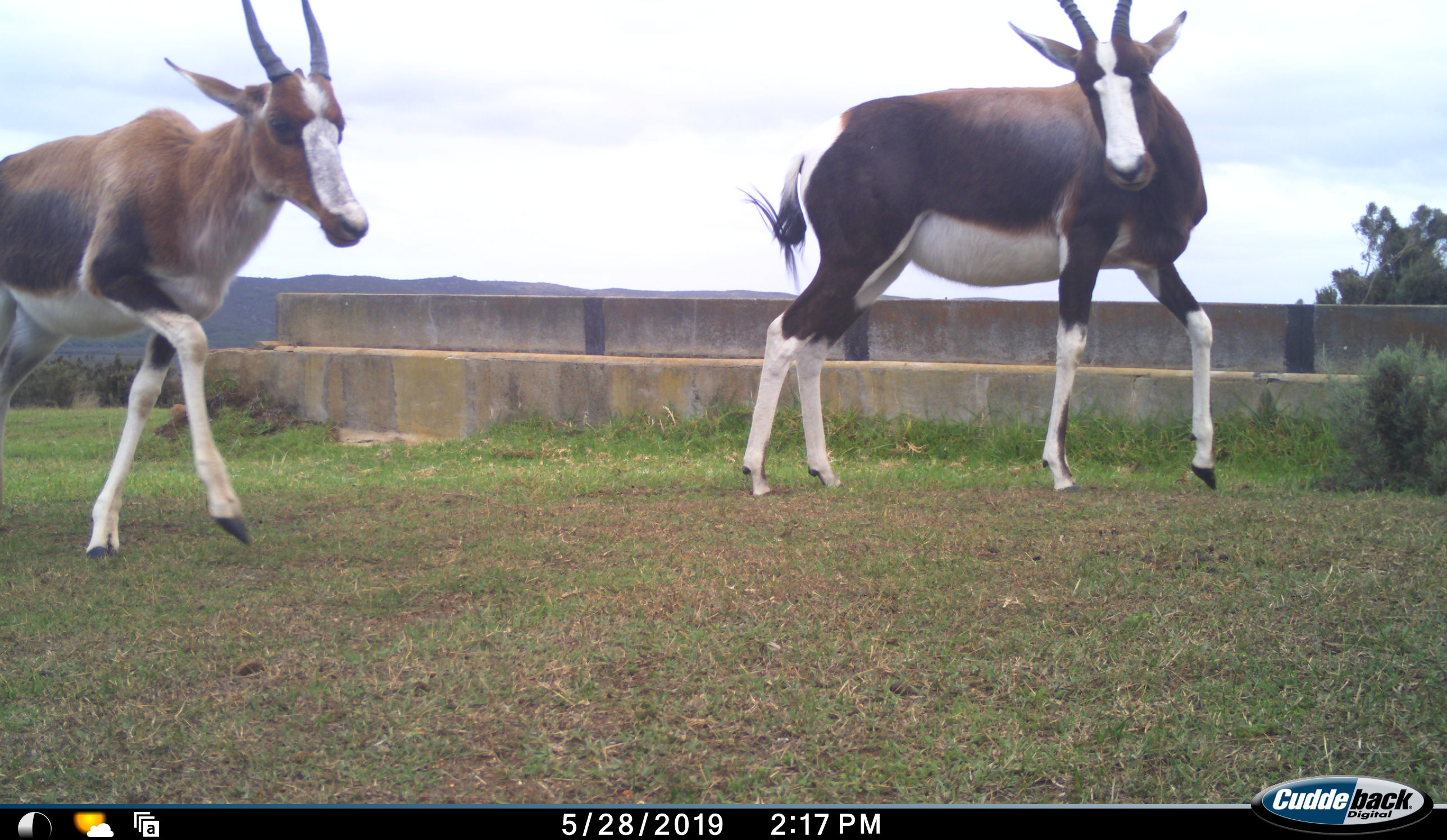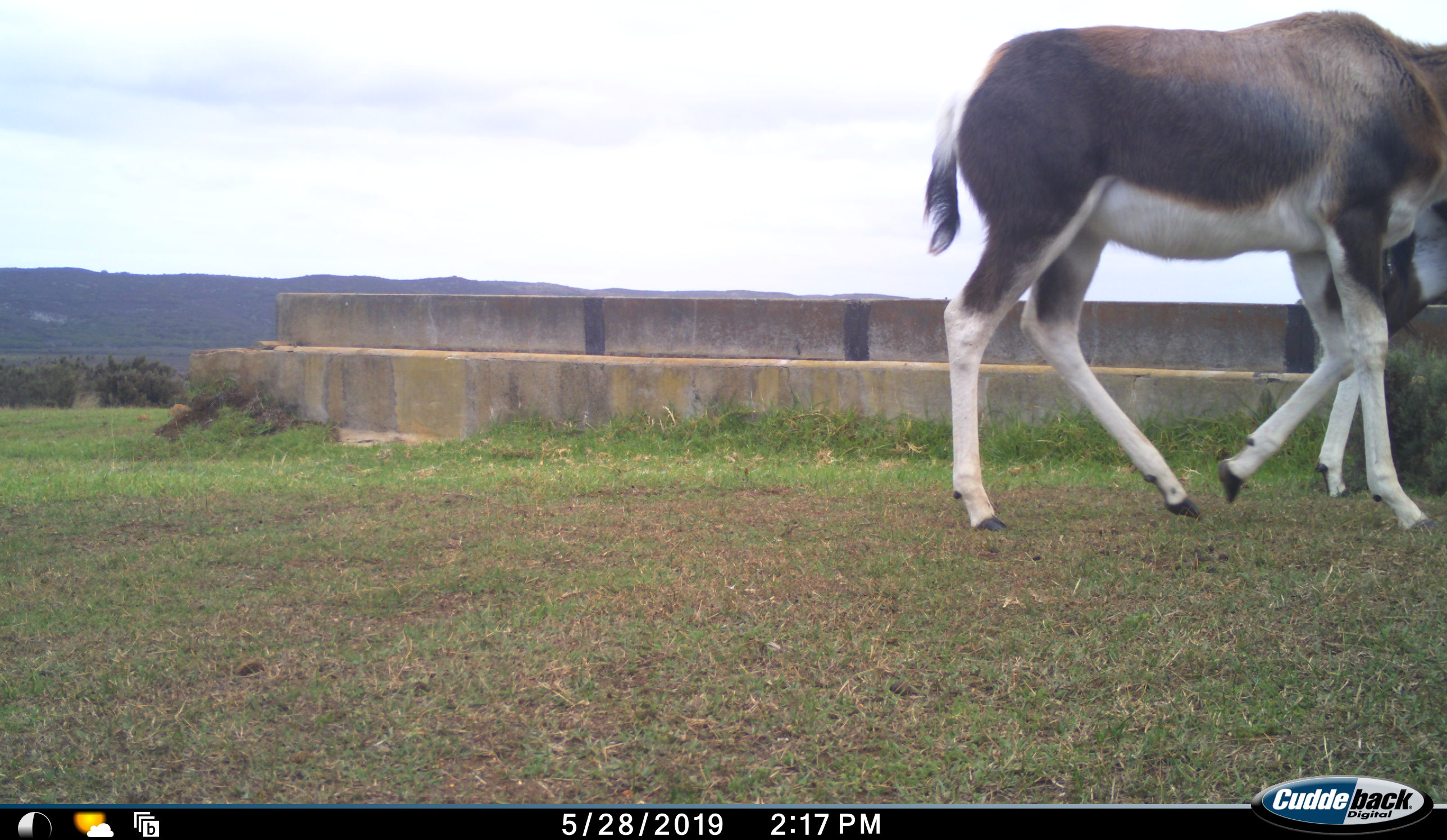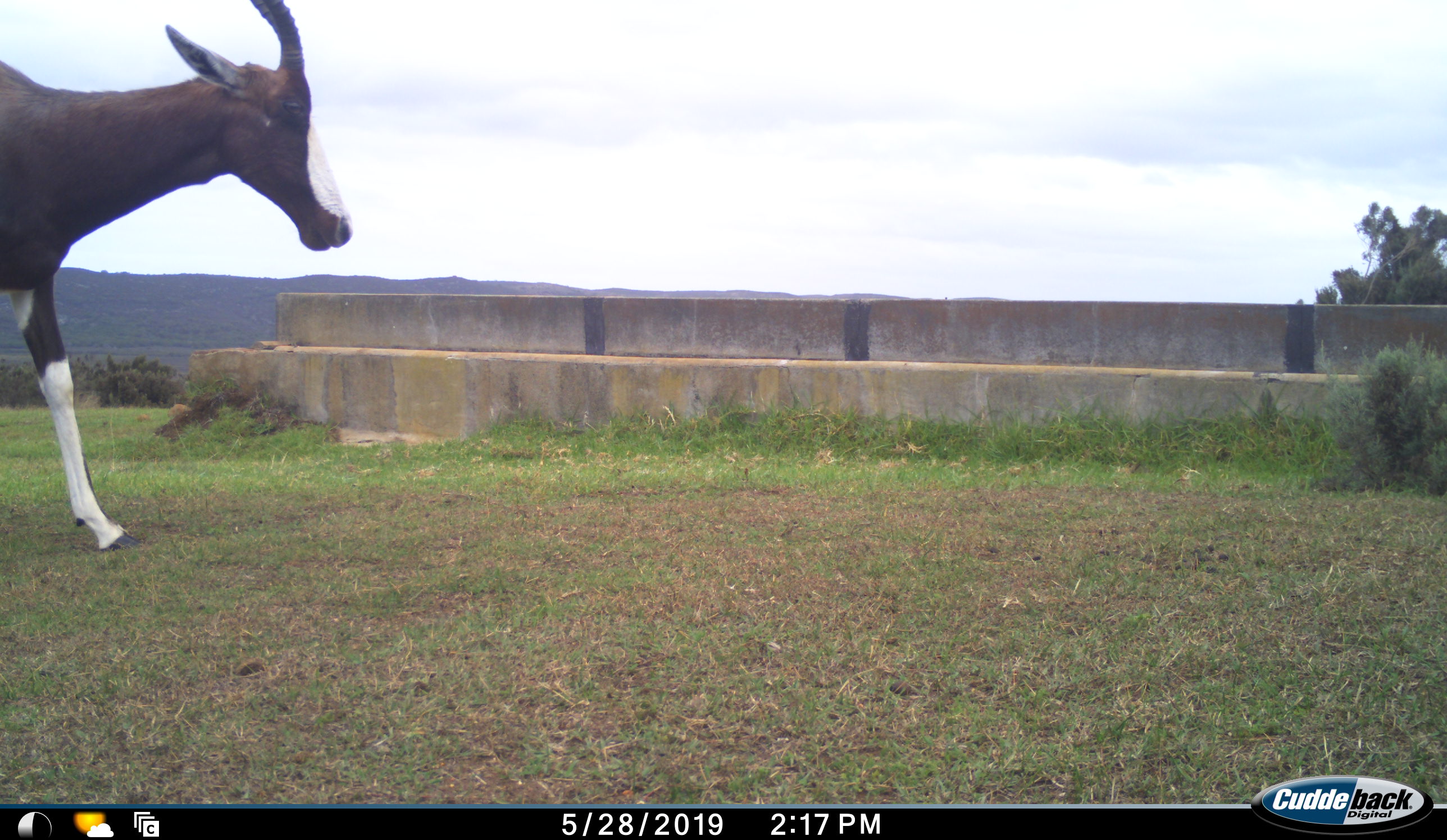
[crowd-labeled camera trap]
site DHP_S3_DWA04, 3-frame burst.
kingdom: Animalia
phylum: Chordata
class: Mammalia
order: Artiodactyla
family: Bovidae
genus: Damaliscus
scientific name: Damaliscus pygargus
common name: bontebok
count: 2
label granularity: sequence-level